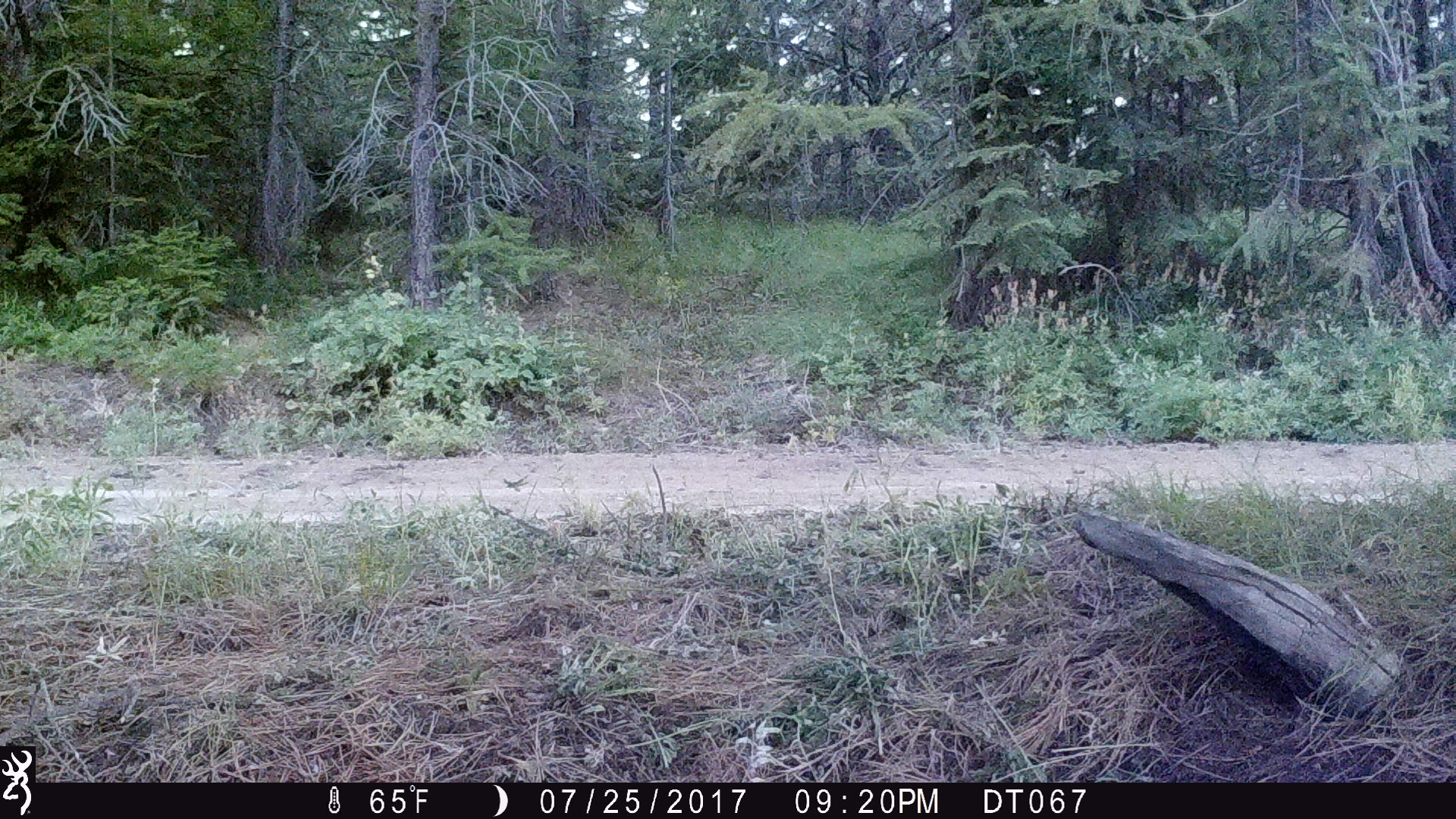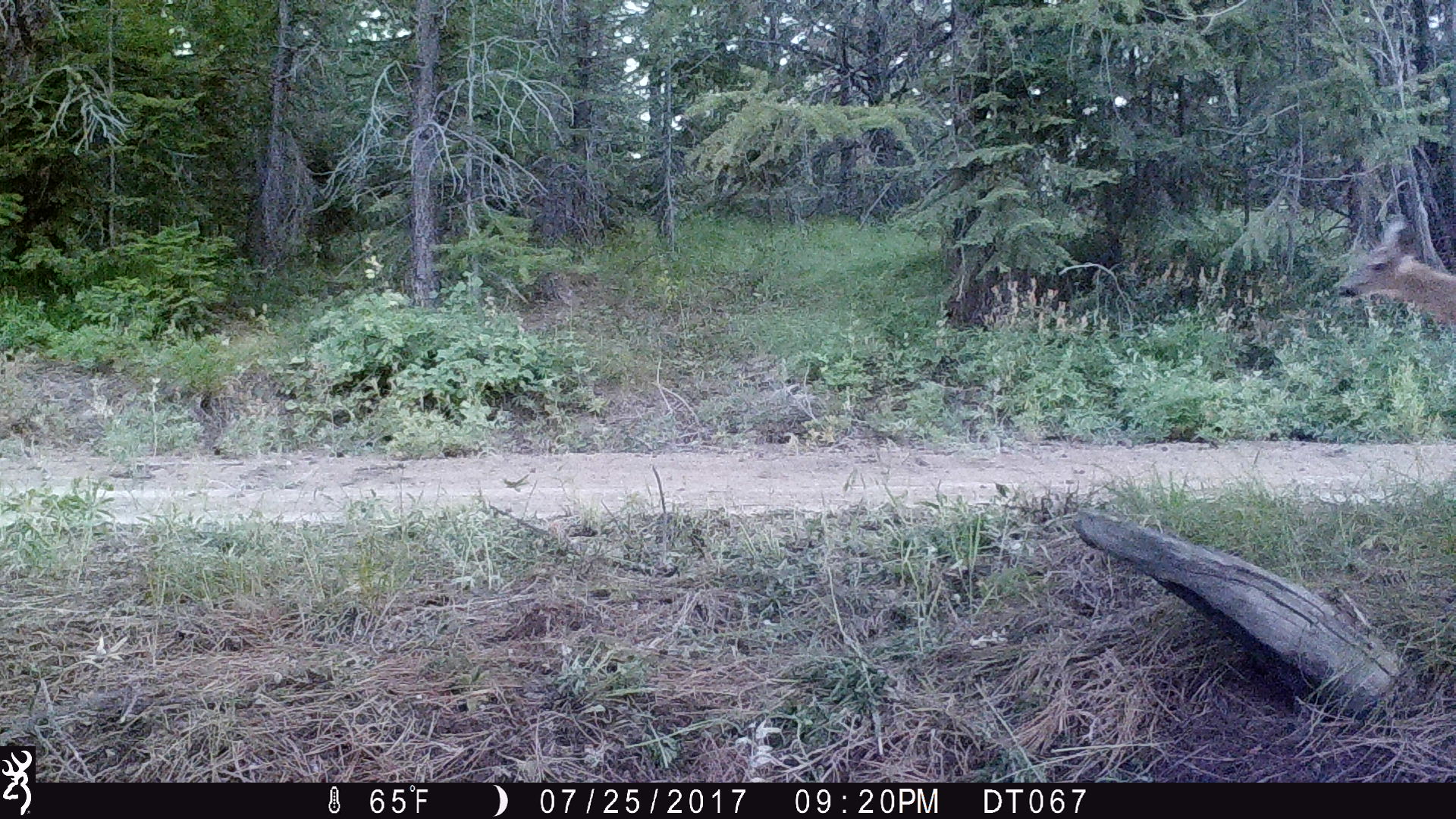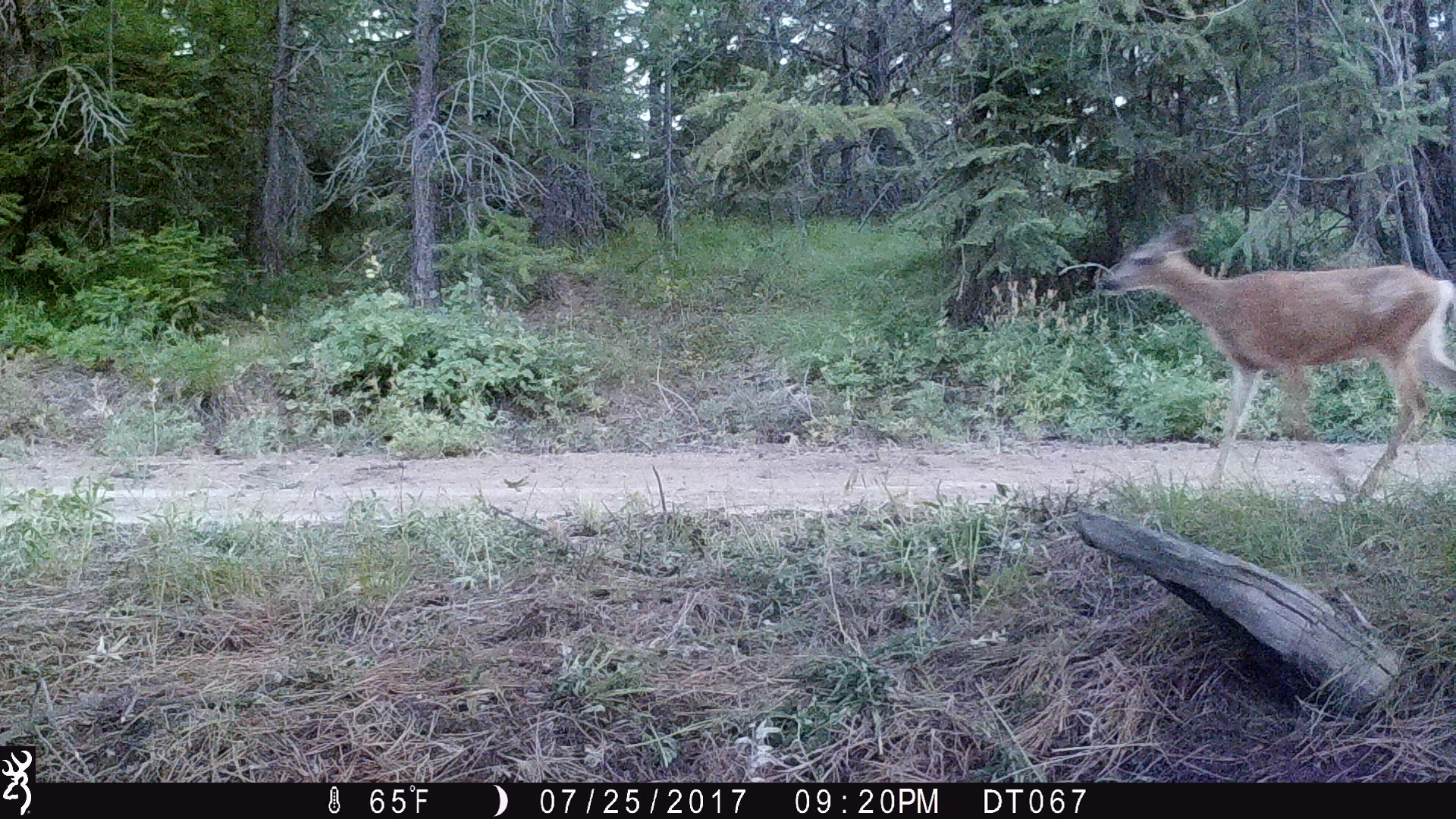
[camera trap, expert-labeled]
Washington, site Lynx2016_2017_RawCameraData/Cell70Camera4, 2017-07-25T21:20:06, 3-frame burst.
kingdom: Animalia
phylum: Chordata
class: Mammalia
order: Artiodactyla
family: Cervidae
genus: Odocoileus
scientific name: Odocoileus hemionus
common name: mule deer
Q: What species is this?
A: Odocoileus hemionus (mule deer).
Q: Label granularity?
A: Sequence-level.